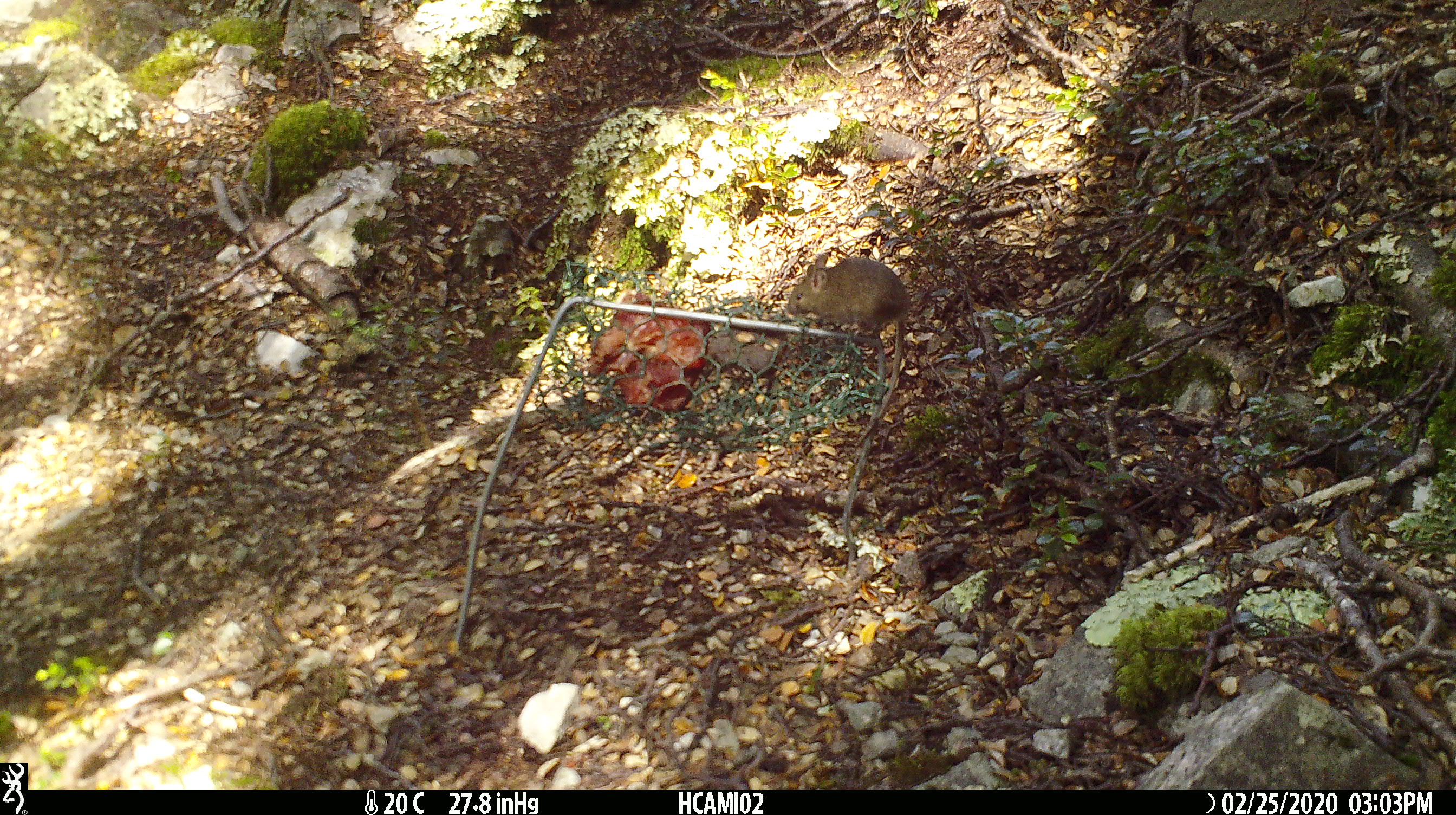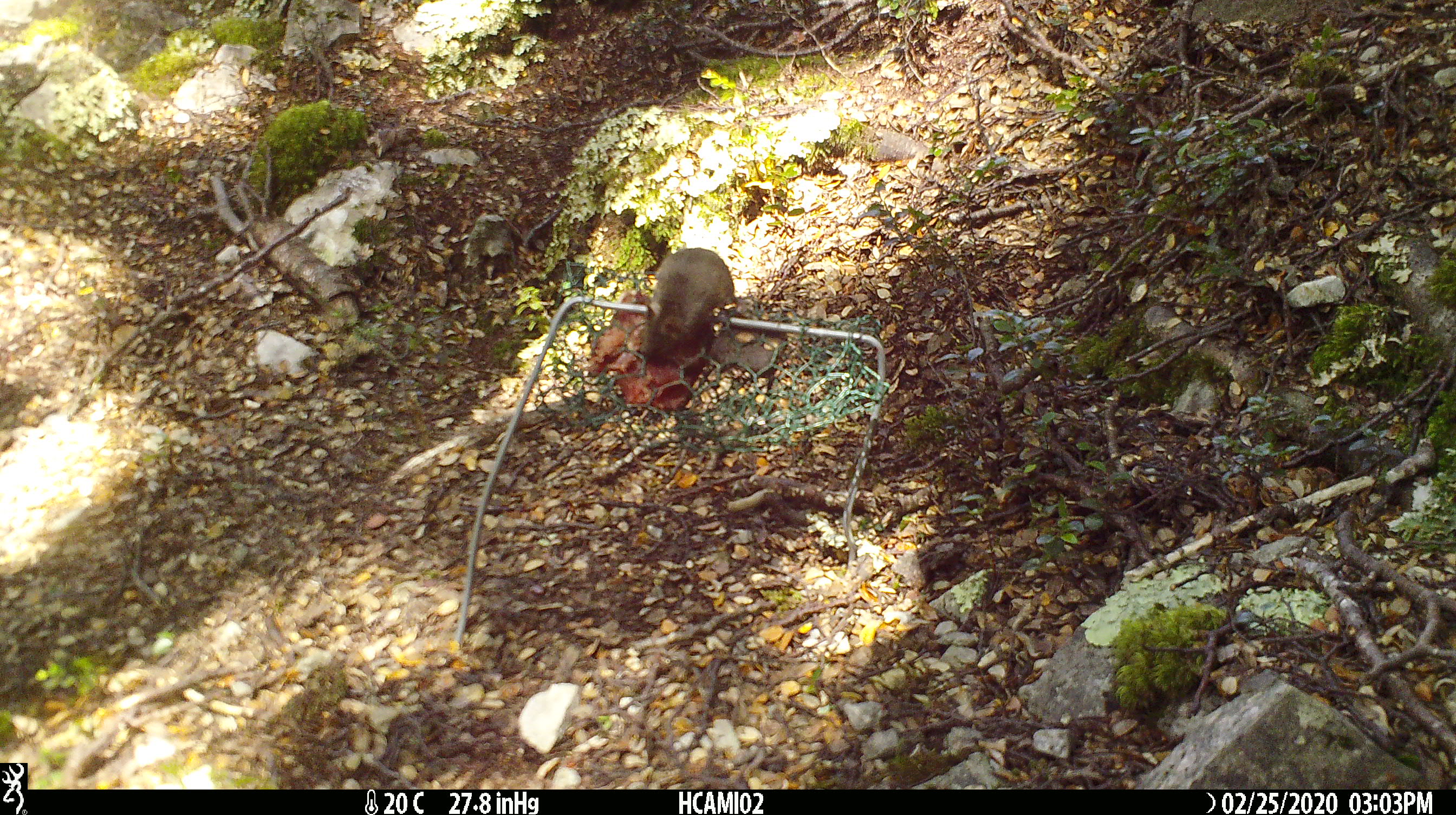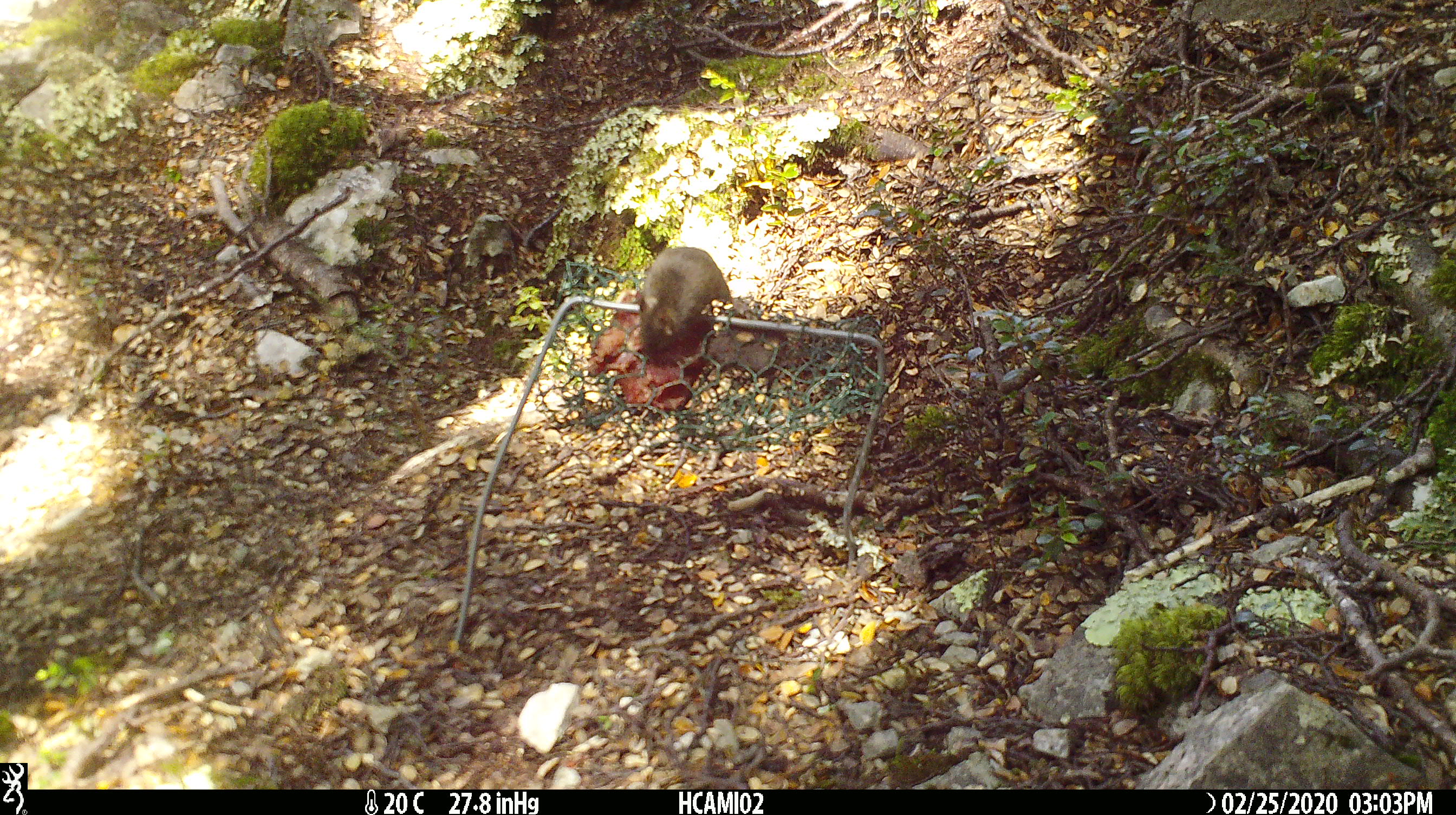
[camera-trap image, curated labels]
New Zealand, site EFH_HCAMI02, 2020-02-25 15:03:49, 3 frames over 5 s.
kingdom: Animalia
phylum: Chordata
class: Mammalia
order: Rodentia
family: Muridae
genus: Mus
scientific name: Mus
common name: mouse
Mouse (Mus).